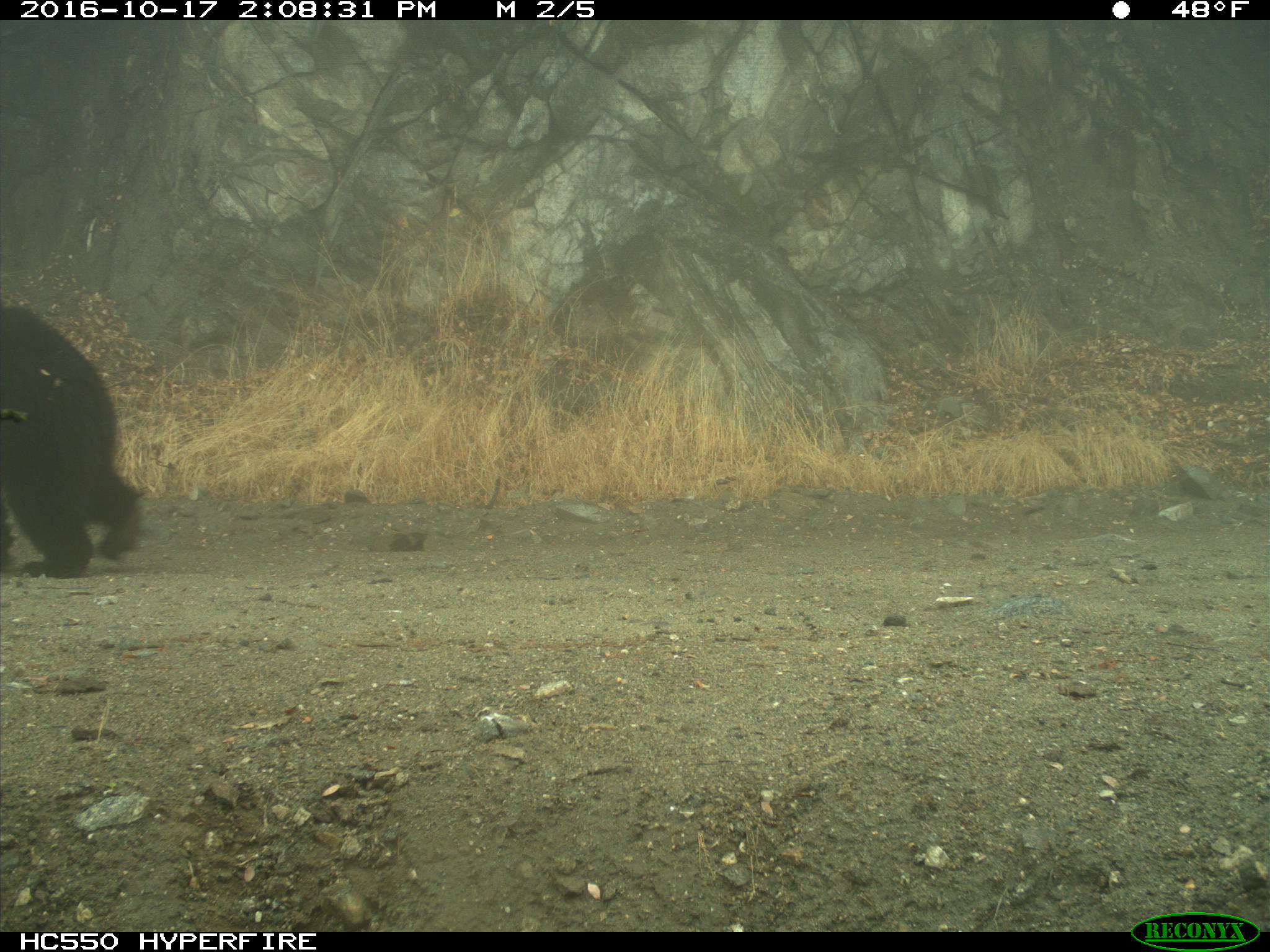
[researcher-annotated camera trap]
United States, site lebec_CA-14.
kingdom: Animalia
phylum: Chordata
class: Mammalia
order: Carnivora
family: Ursidae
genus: Ursus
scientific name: Ursus americanus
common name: american black bear